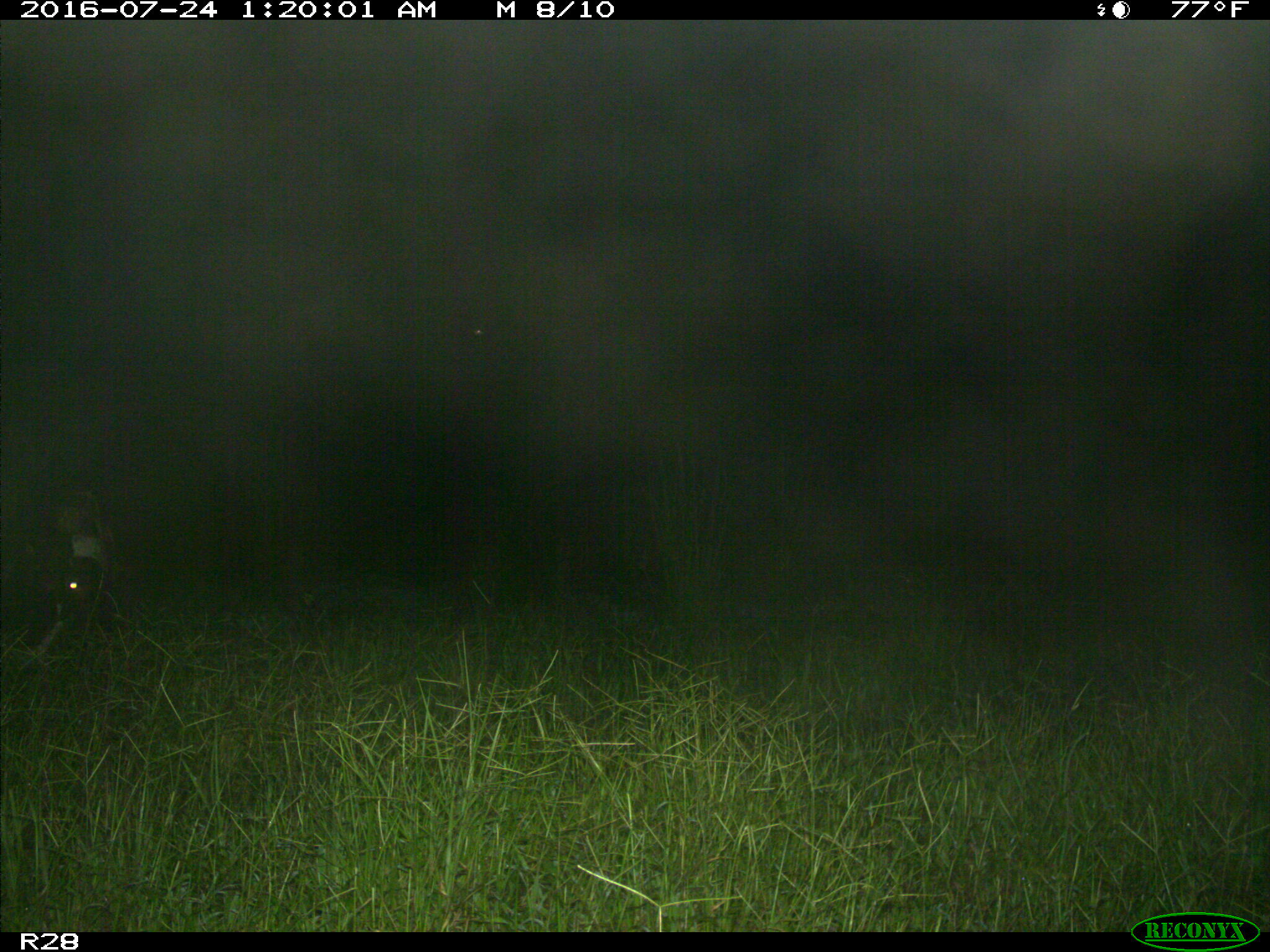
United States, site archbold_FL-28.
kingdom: Animalia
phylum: Chordata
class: Mammalia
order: Artiodactyla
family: Bovidae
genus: Bos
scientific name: Bos taurus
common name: domestic cow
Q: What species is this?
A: Bos taurus (domestic cow).